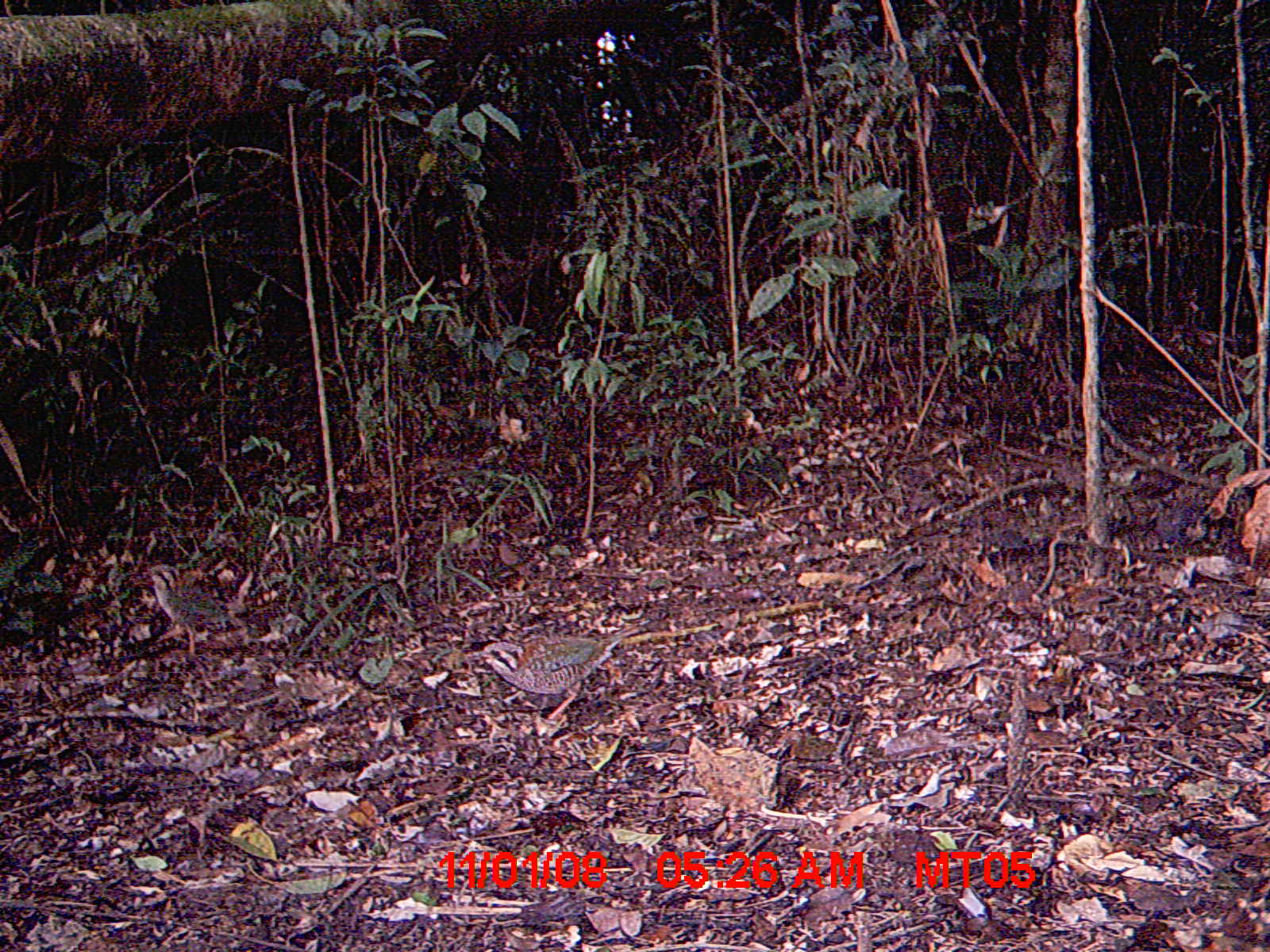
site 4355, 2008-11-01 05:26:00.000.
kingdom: Animalia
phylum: Chordata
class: Aves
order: Cuculiformes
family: Cuculidae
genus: Coua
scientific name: Coua serriana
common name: red-breasted coua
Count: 2.